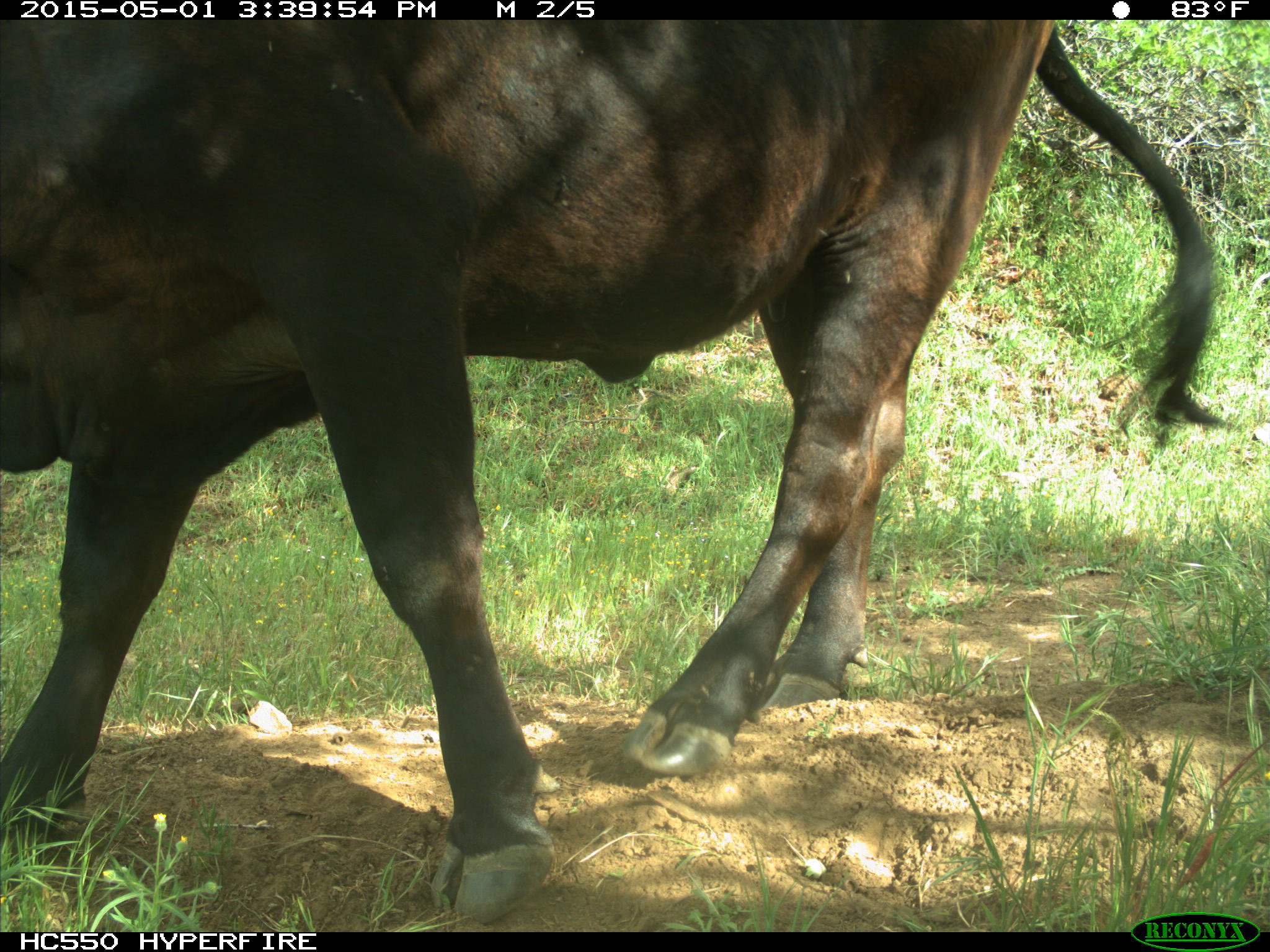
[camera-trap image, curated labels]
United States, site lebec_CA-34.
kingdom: Animalia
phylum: Chordata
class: Mammalia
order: Artiodactyla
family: Bovidae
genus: Bos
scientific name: Bos taurus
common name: domestic cow